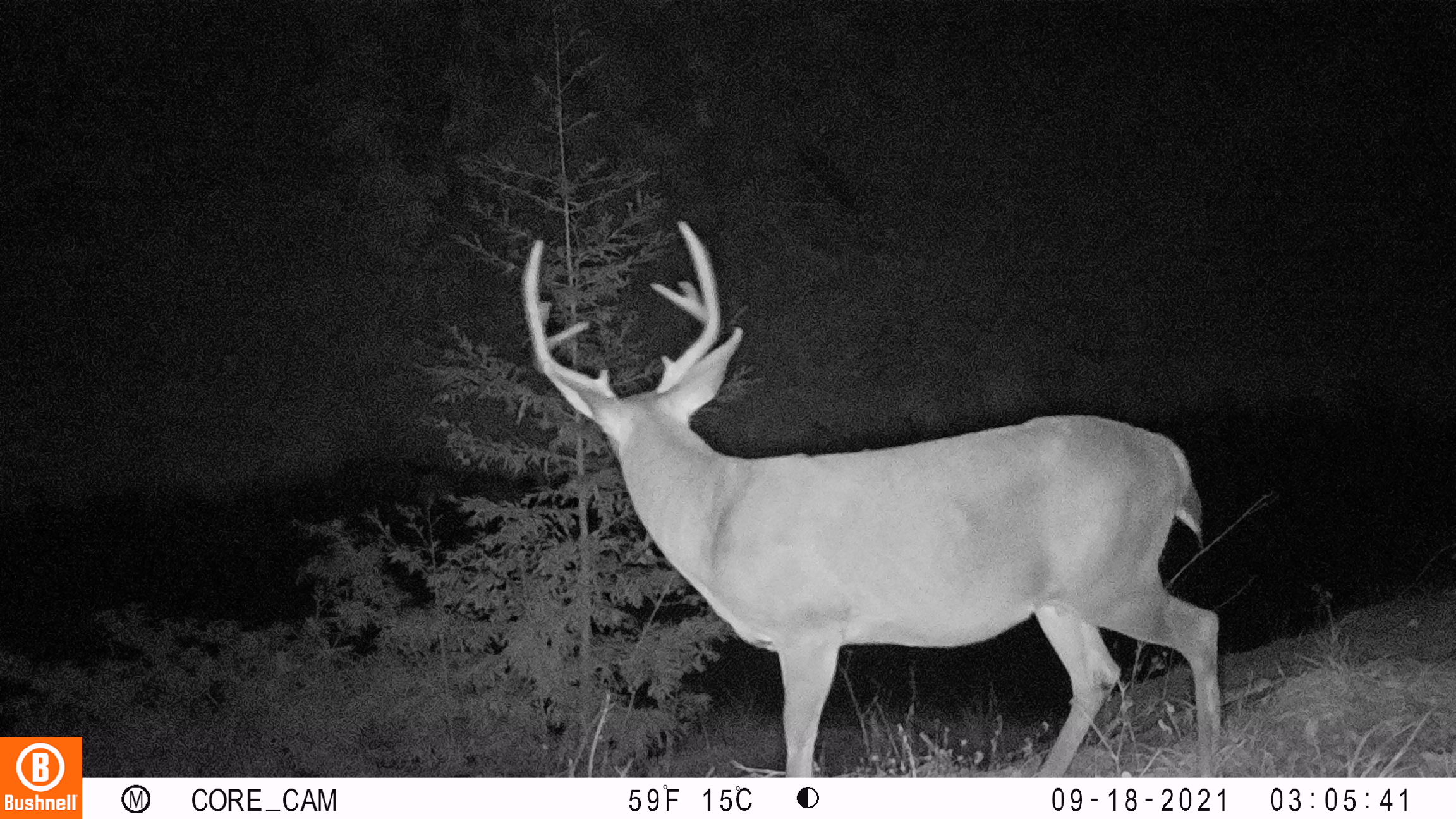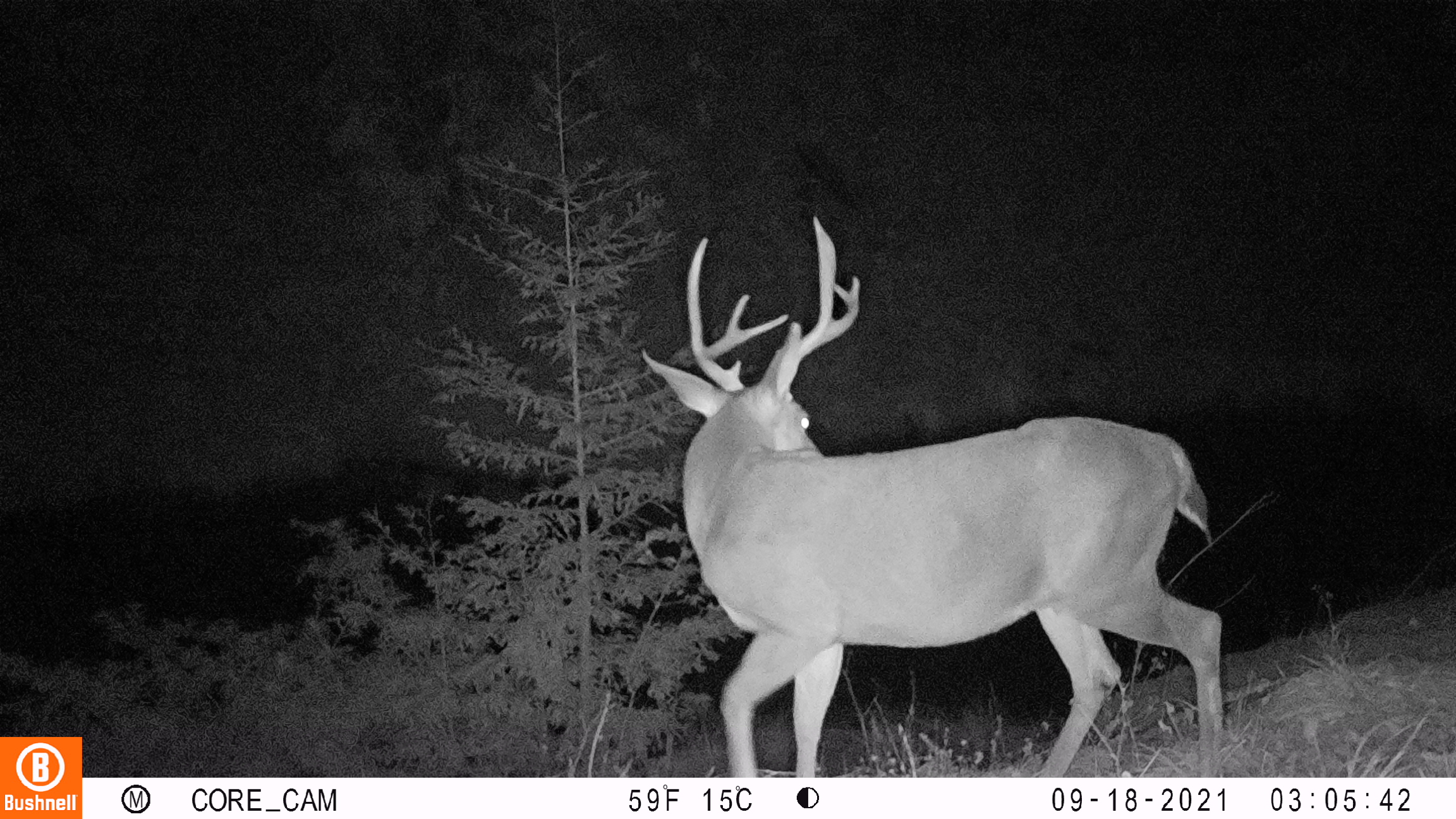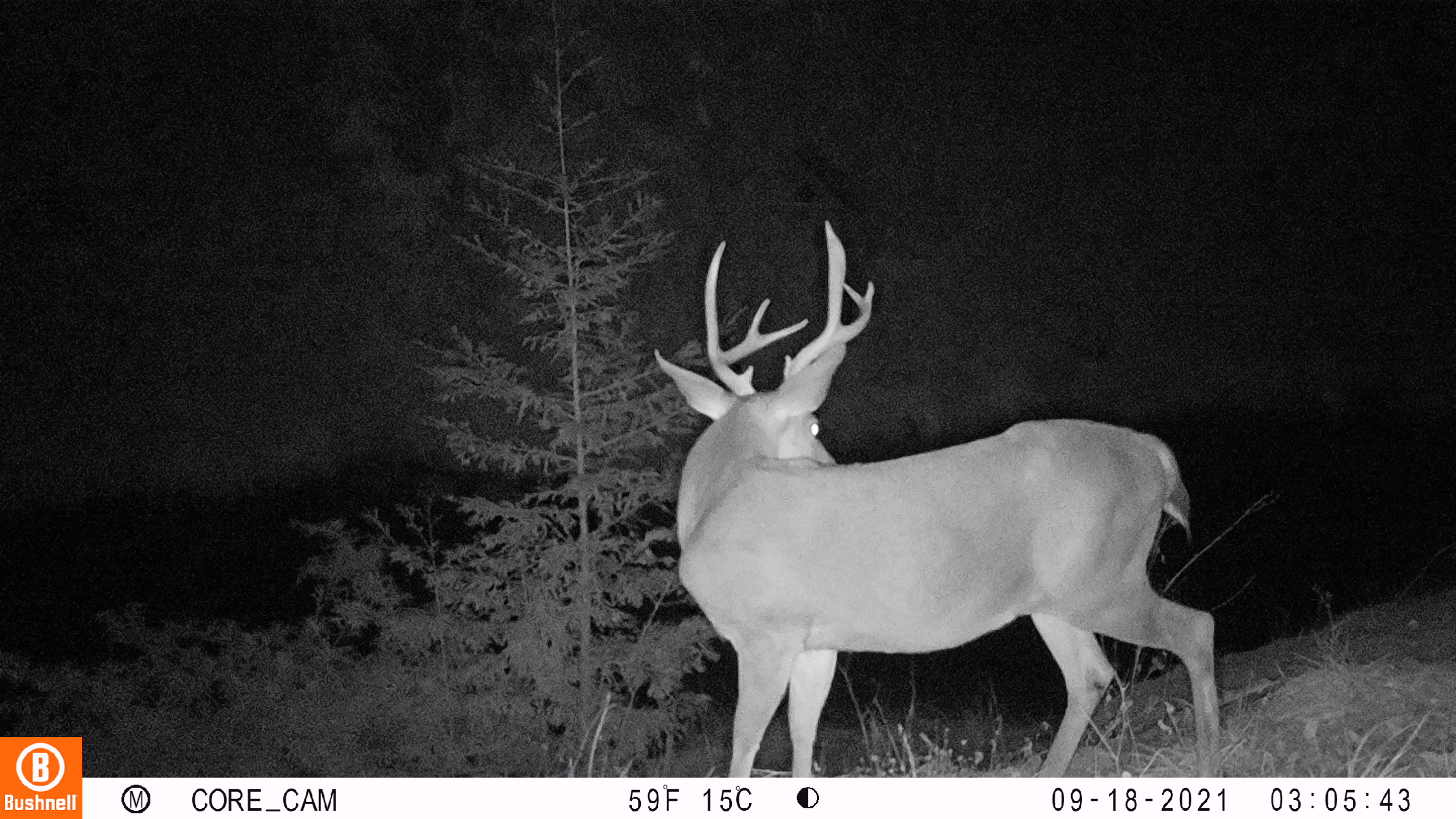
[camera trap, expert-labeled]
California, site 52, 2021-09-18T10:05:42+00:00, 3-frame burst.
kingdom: Animalia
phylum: Chordata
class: Mammalia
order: Artiodactyla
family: Cervidae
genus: Odocoileus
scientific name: Odocoileus hemionus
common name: mule deer